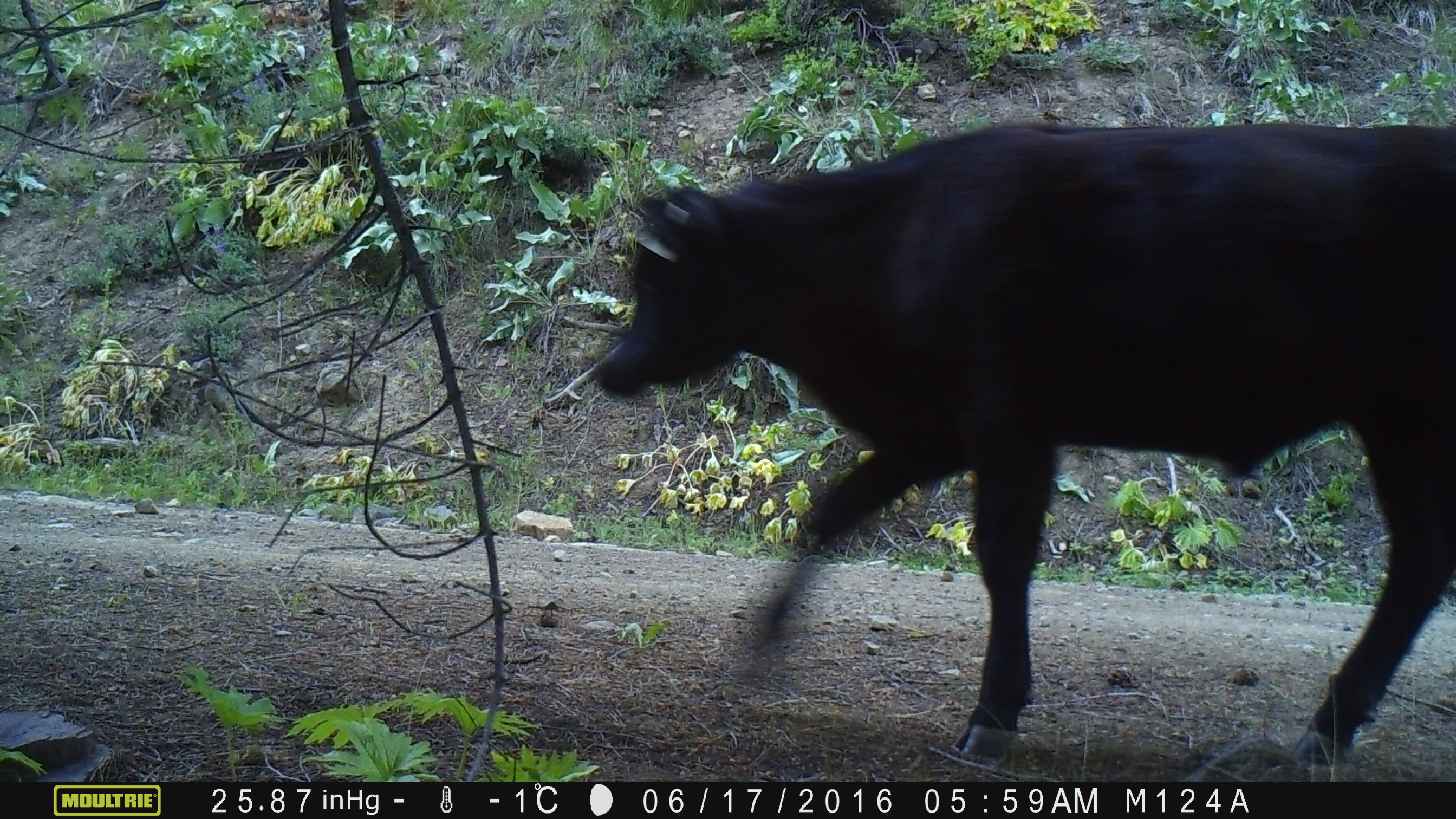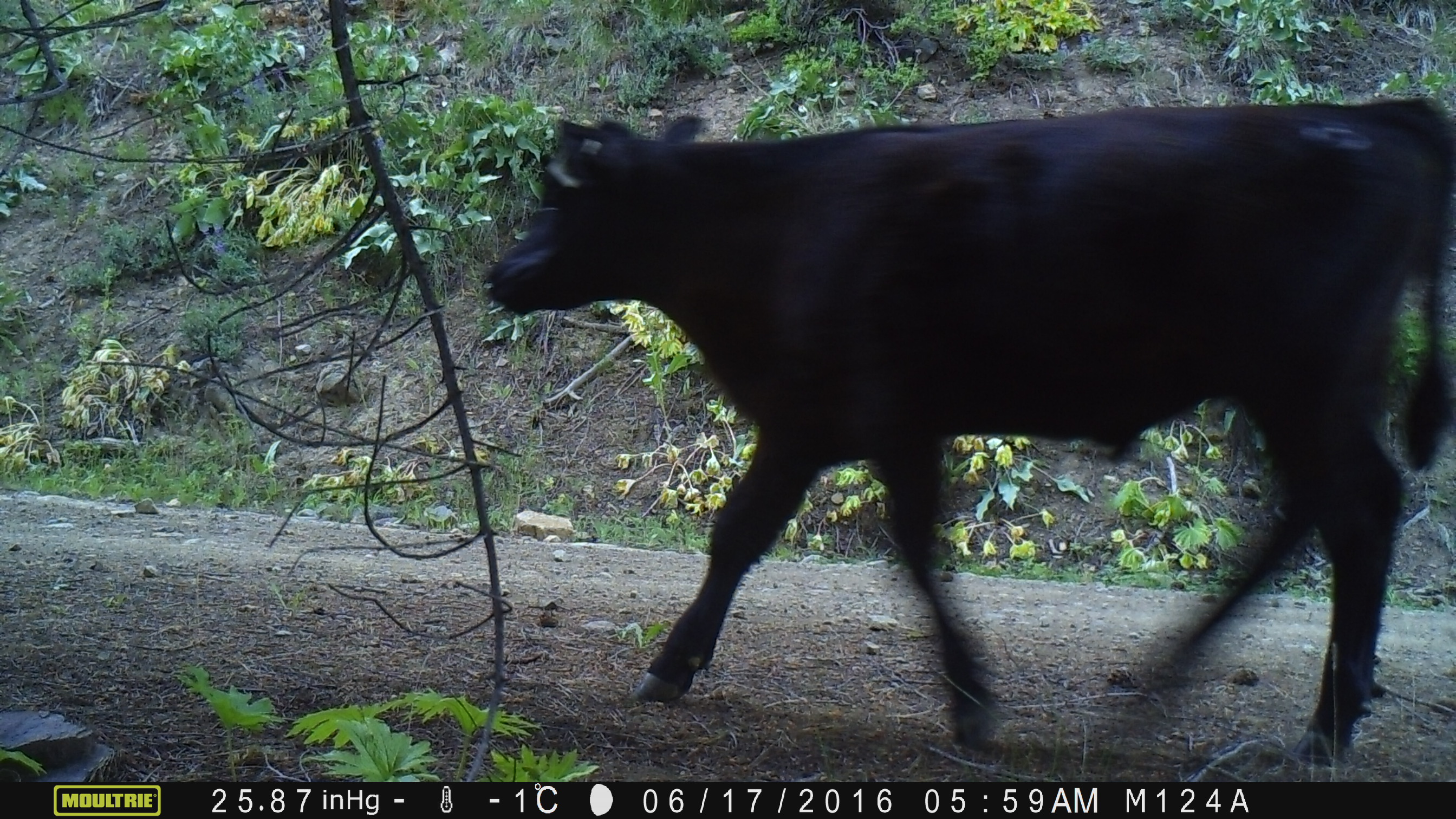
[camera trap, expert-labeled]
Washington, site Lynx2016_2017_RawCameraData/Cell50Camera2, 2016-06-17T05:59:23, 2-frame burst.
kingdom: Animalia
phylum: Chordata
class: Mammalia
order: Artiodactyla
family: Bovidae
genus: Bos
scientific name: Bos taurus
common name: domestic cattle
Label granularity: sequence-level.